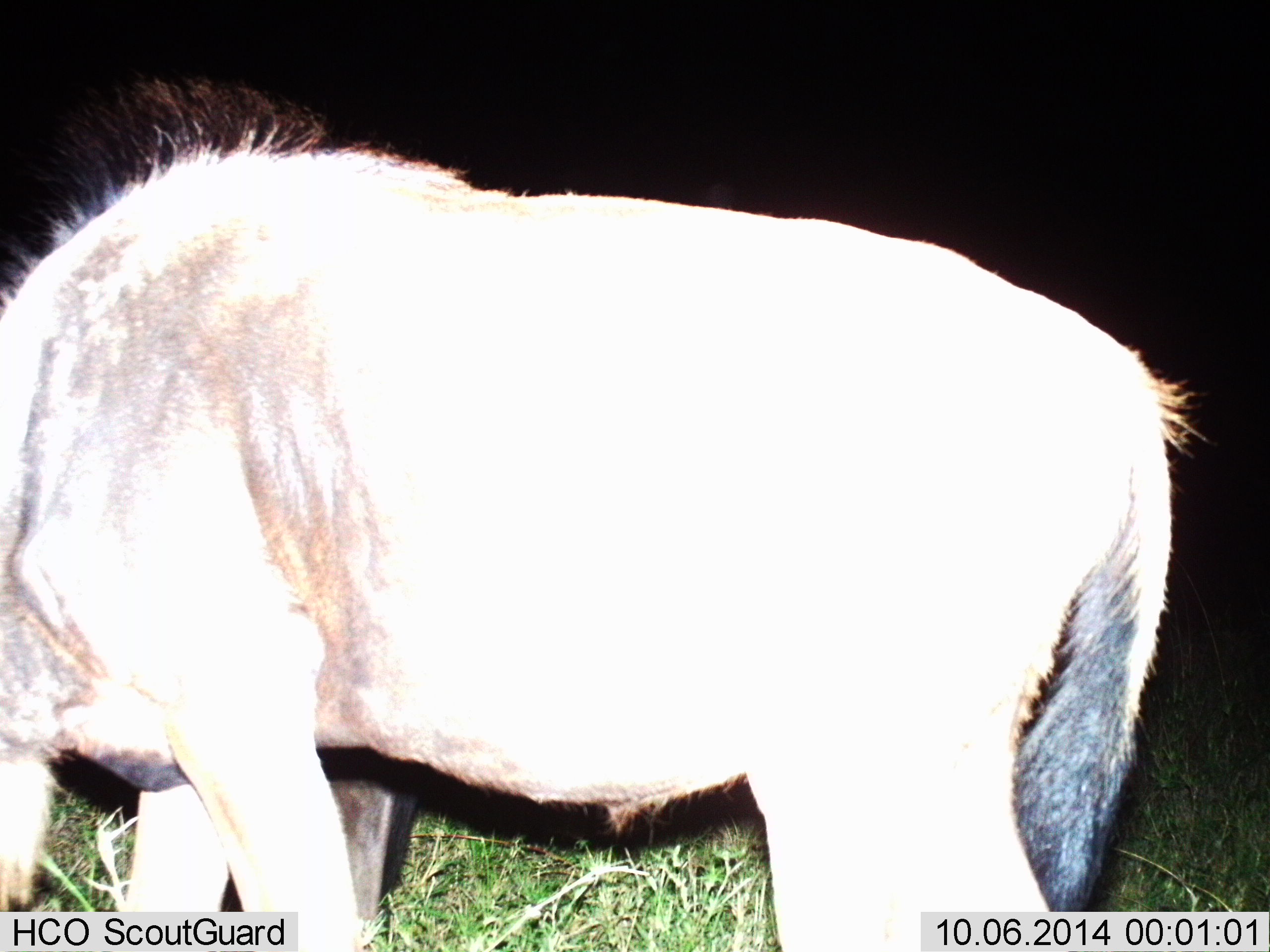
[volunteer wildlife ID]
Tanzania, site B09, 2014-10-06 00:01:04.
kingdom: Animalia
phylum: Chordata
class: Mammalia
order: Artiodactyla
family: Bovidae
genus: Connochaetes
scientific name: Connochaetes taurinus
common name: blue wildebeest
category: wildebeest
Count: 1.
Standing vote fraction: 50%.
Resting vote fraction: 0%.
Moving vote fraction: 0%.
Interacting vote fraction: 0%.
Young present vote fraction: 0%.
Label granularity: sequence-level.